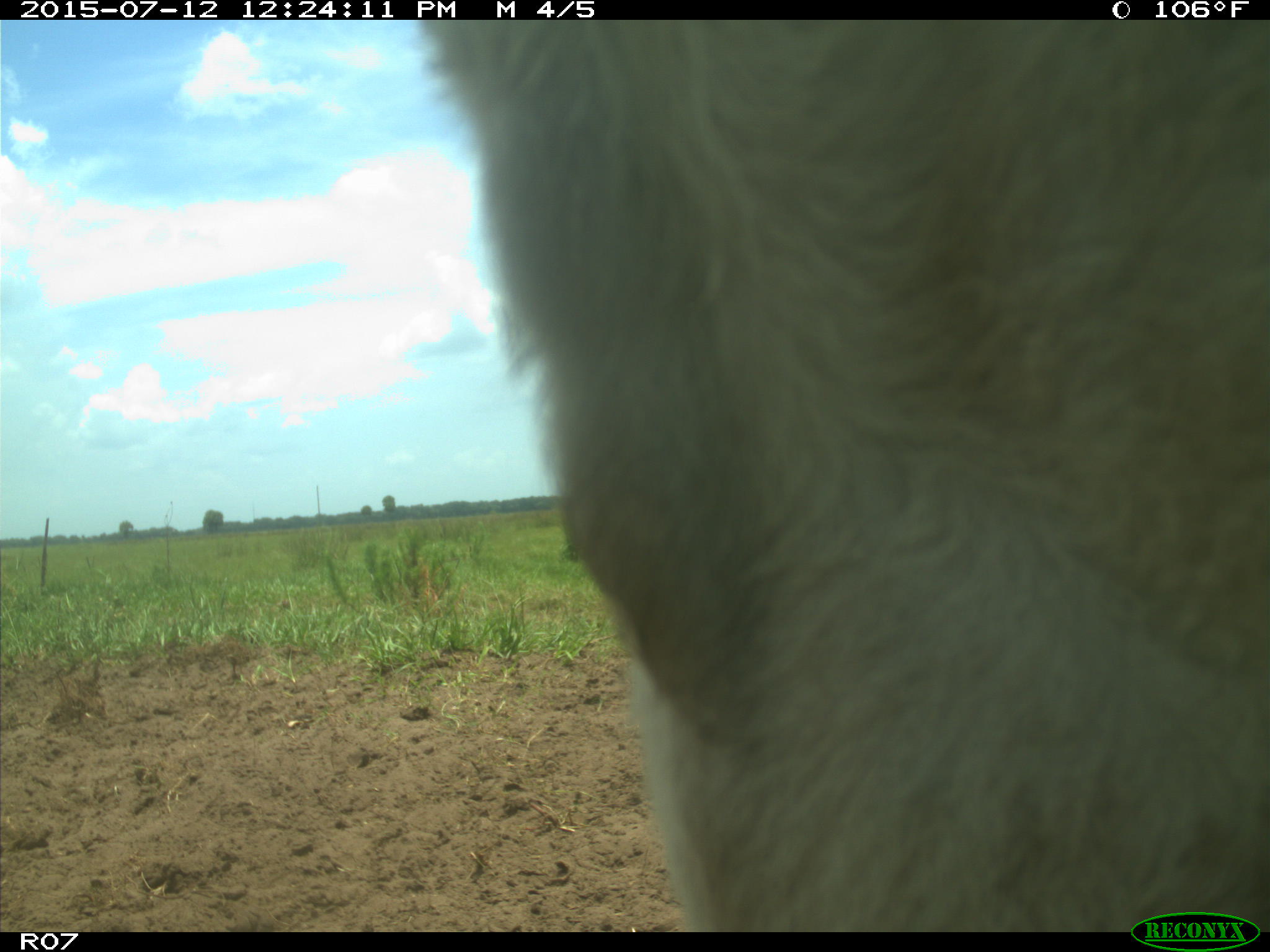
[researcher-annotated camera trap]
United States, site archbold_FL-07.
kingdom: Animalia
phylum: Chordata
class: Mammalia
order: Artiodactyla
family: Bovidae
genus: Bos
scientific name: Bos taurus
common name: domestic cow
Bos taurus (domestic cow).